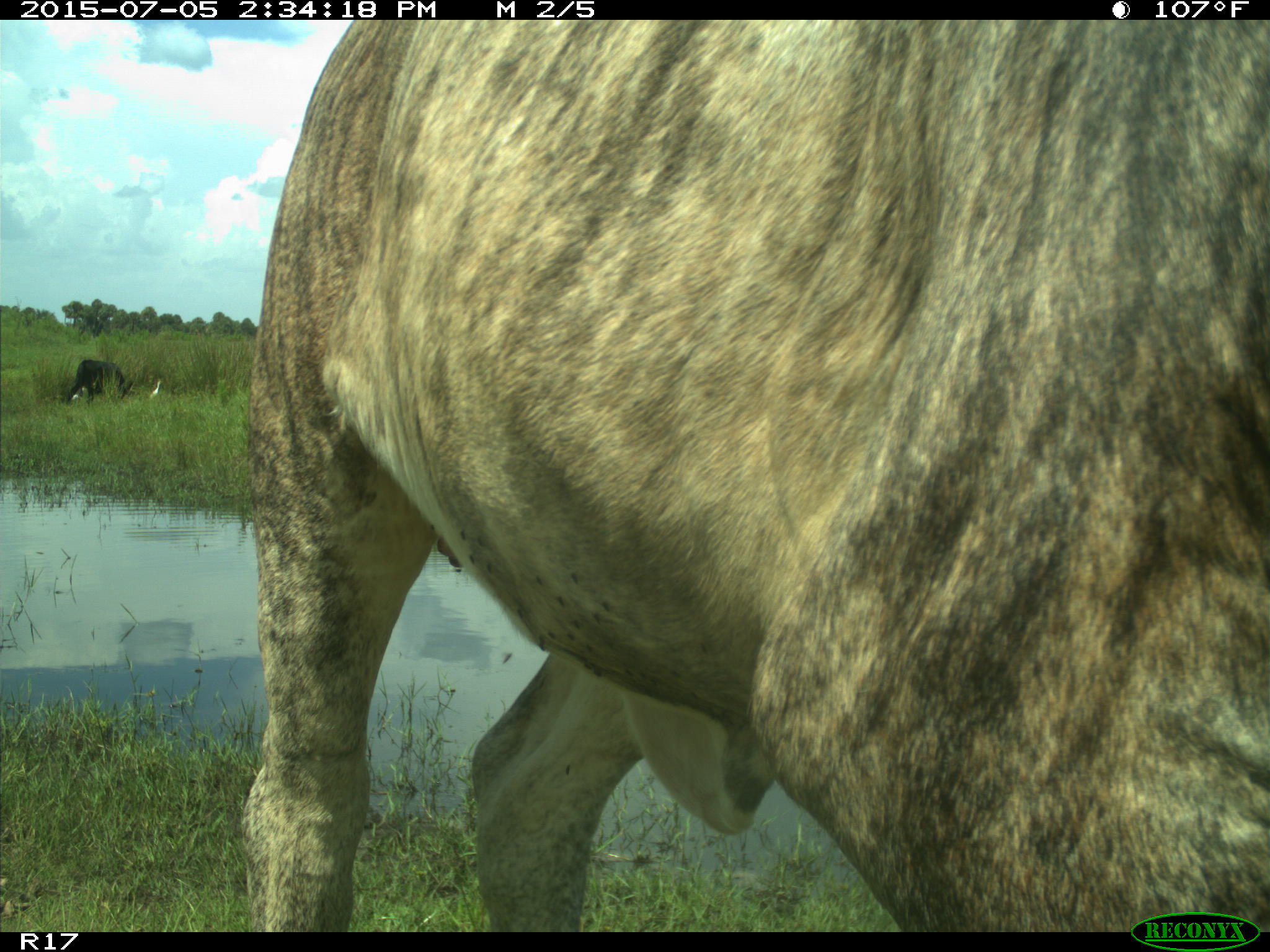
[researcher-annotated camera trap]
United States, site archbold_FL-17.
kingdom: Animalia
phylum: Chordata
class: Mammalia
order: Artiodactyla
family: Bovidae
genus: Bos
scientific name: Bos taurus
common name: domestic cow